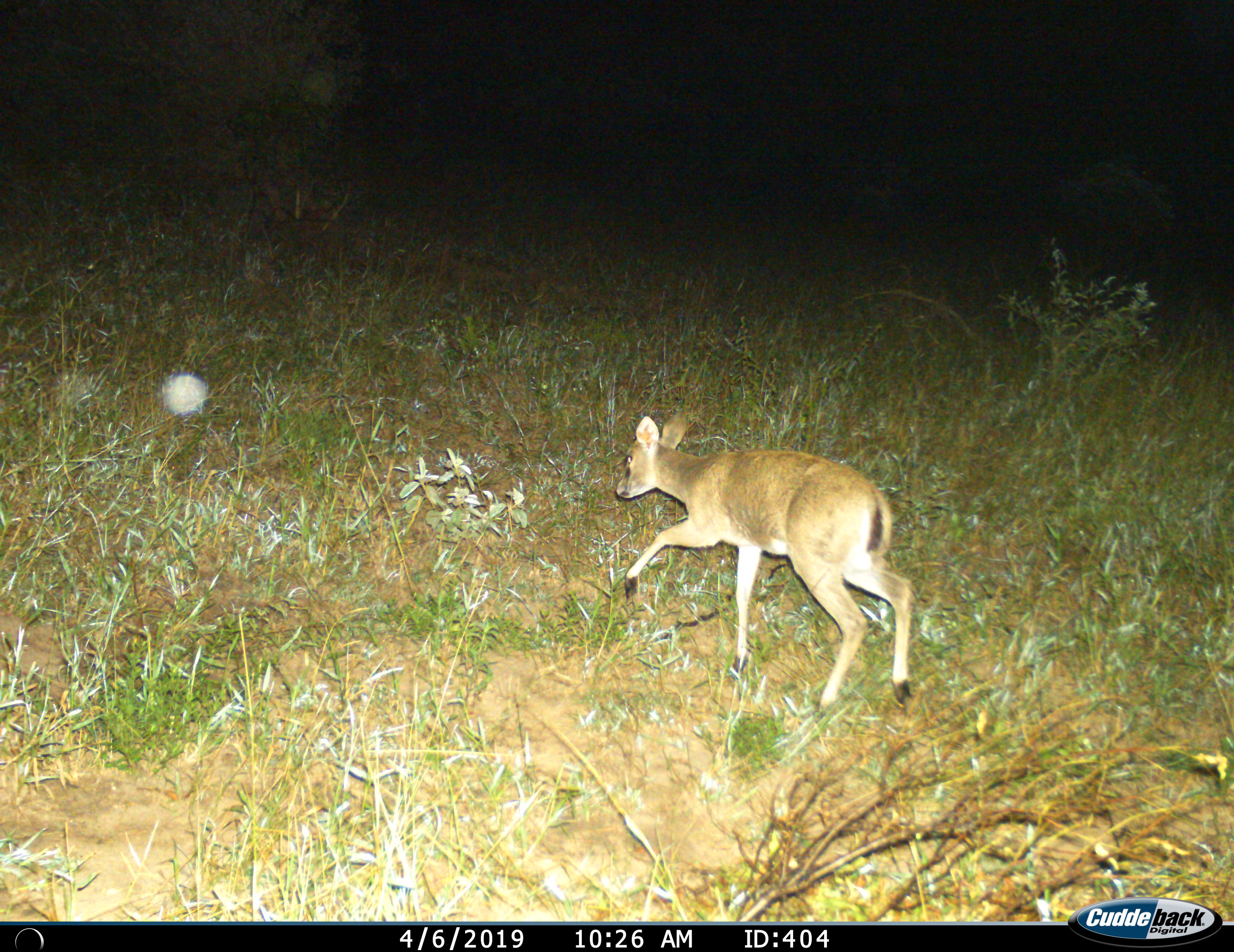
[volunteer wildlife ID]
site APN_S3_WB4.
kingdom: Animalia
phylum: Chordata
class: Mammalia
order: Artiodactyla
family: Bovidae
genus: Sylvicapra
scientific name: Sylvicapra grimmia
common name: common duiker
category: duikercommongrey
Duikercommongrey (common duiker) (Sylvicapra grimmia), count 1. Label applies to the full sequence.